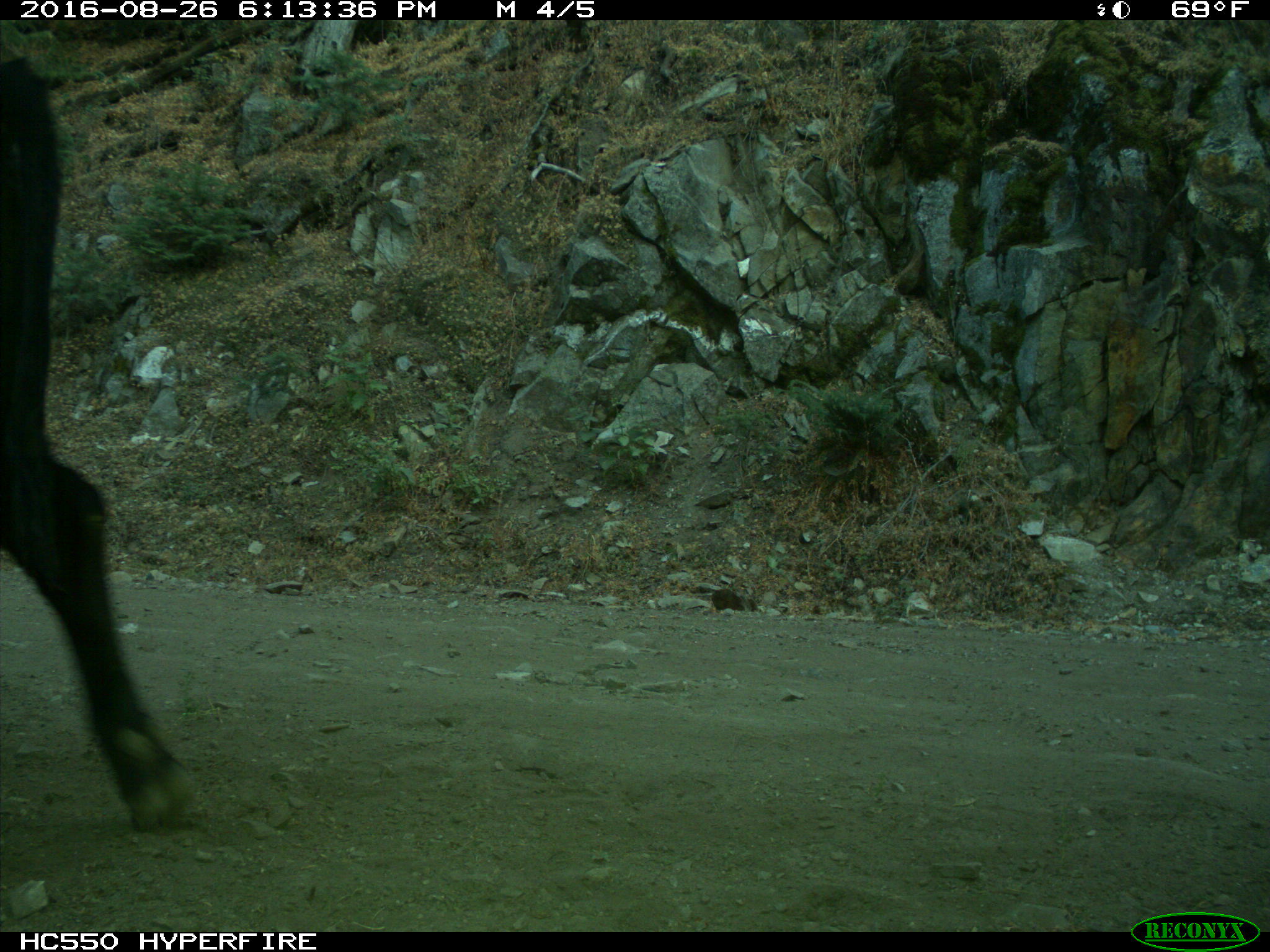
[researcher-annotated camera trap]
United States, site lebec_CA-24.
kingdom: Animalia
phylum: Chordata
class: Mammalia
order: Artiodactyla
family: Bovidae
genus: Bos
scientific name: Bos taurus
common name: domestic cow